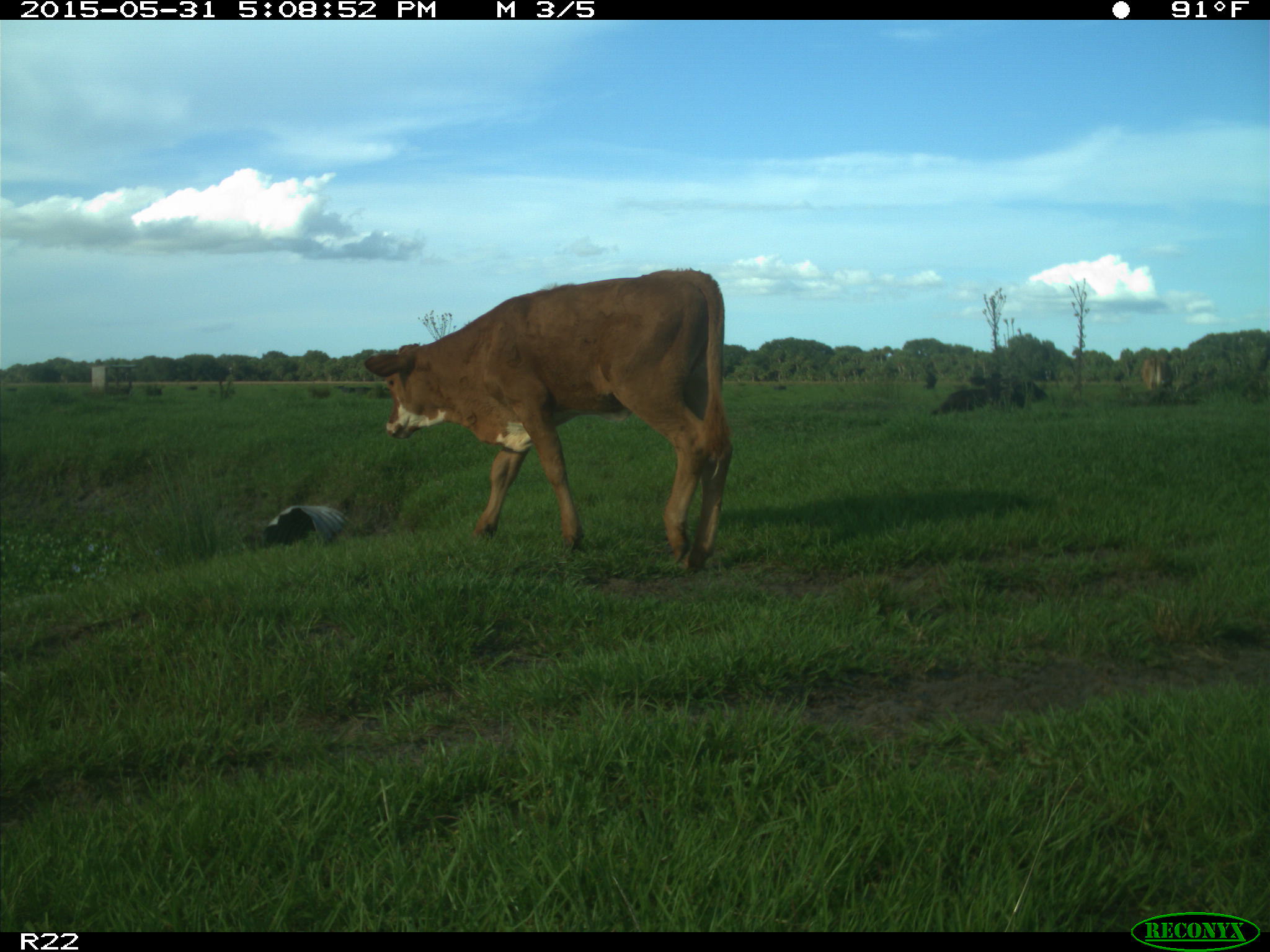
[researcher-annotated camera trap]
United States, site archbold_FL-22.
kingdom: Animalia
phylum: Chordata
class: Mammalia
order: Artiodactyla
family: Bovidae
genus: Bos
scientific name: Bos taurus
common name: domestic cow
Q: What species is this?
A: Bos taurus (domestic cow).